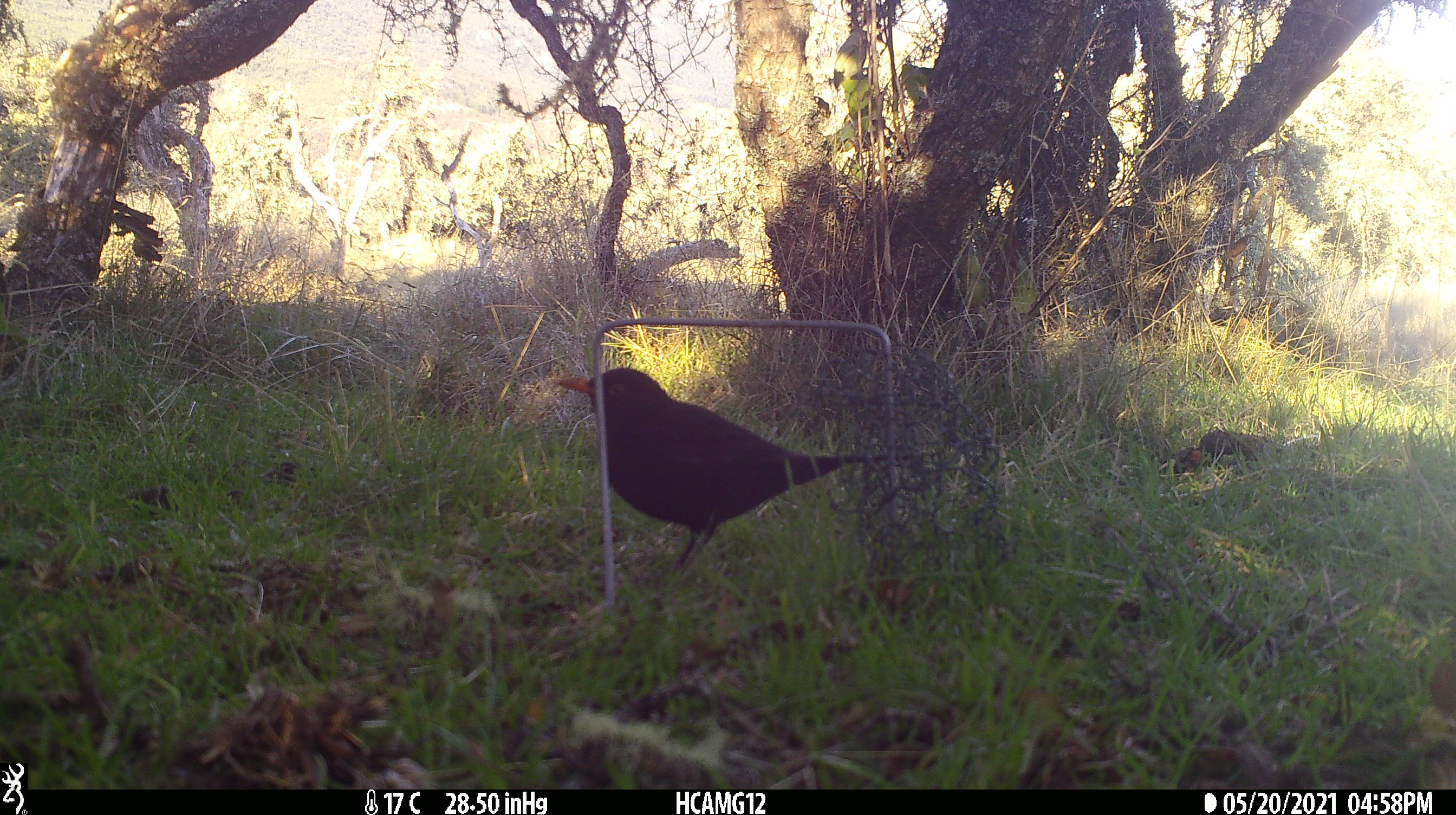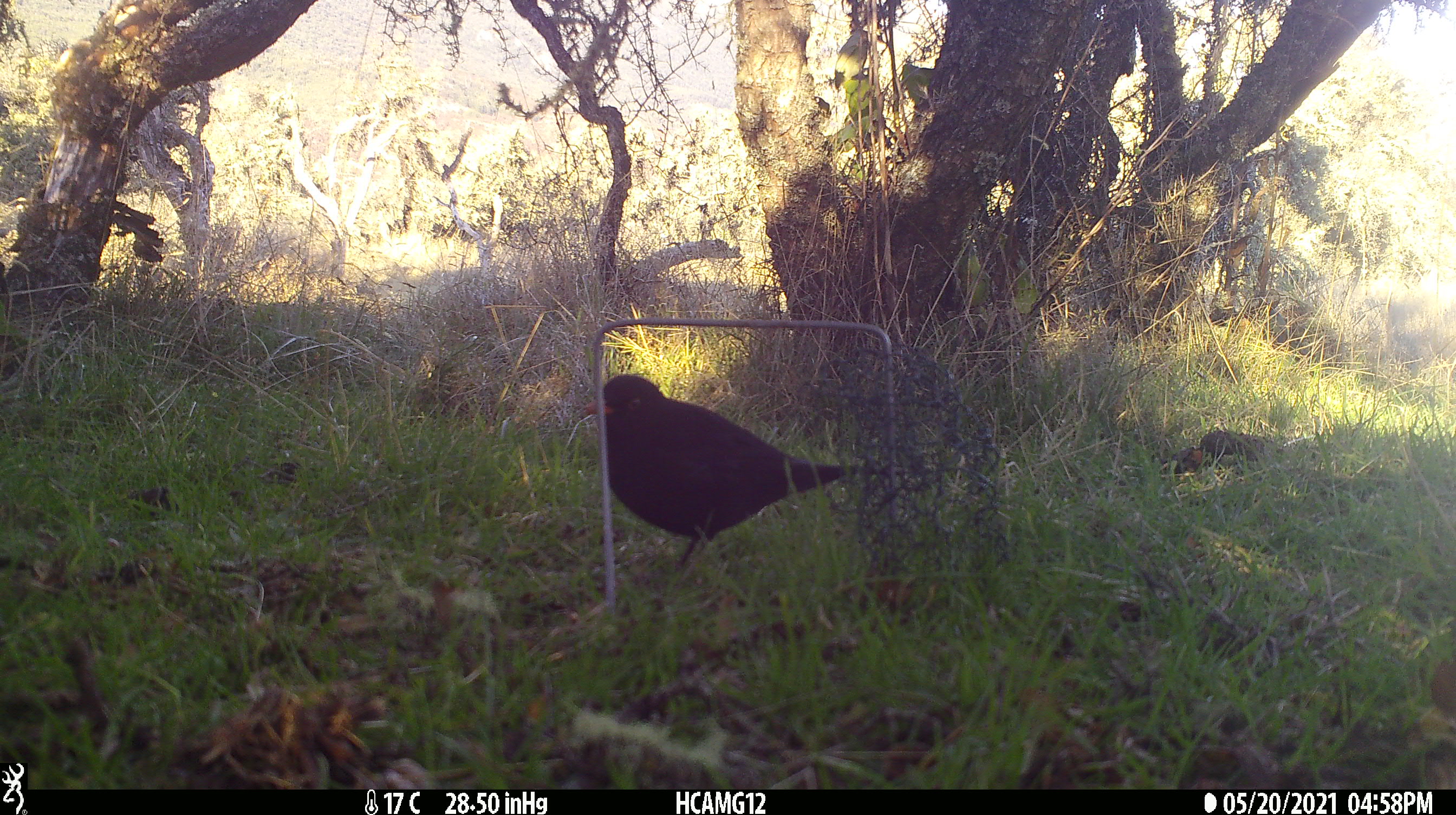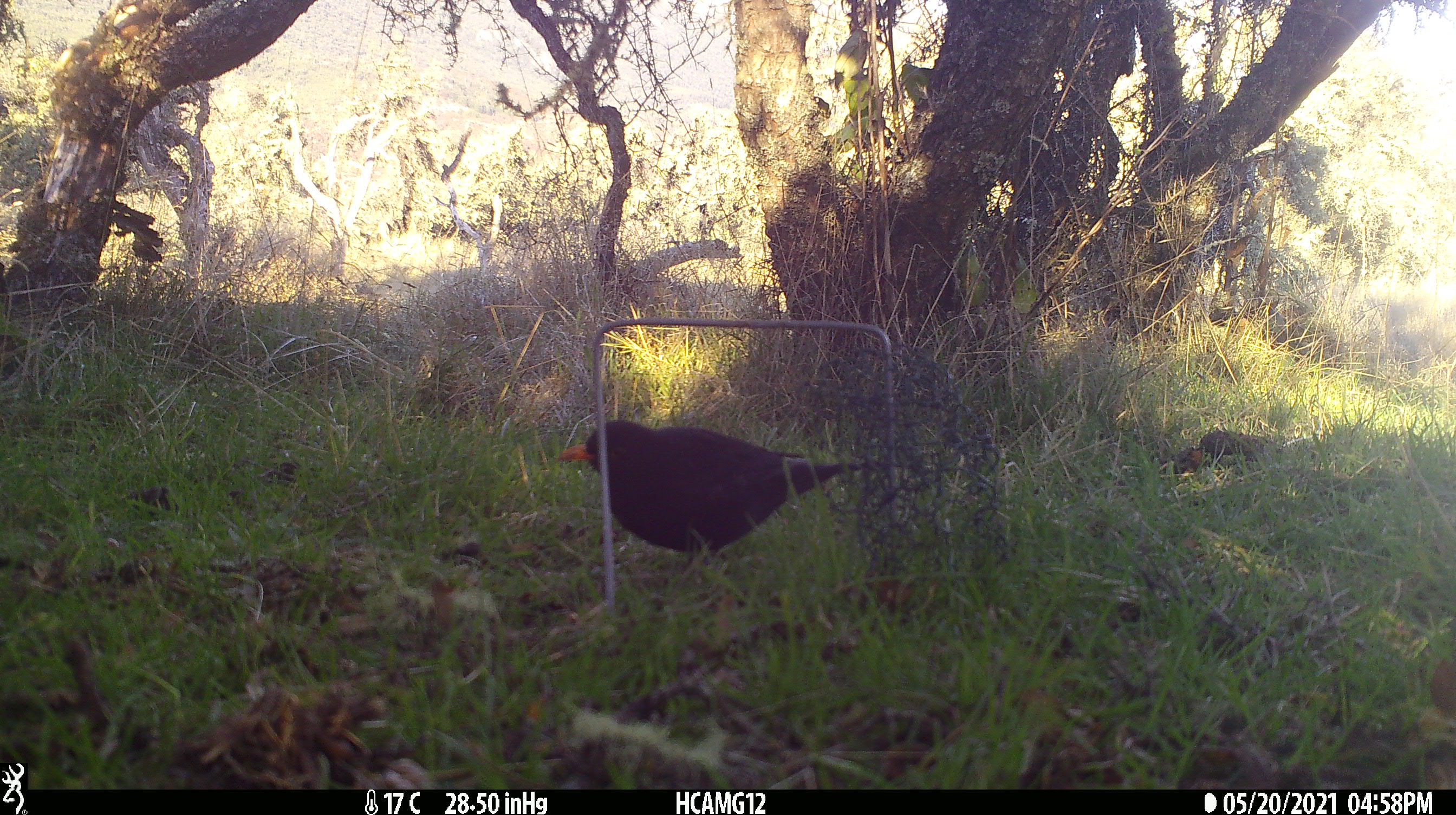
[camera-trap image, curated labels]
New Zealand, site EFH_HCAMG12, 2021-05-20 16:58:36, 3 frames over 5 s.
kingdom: Animalia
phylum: Chordata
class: Aves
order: Passeriformes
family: Turdidae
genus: Turdus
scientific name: Turdus merula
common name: eurasian blackbird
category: blackbird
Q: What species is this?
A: Blackbird (eurasian blackbird) (Turdus merula).